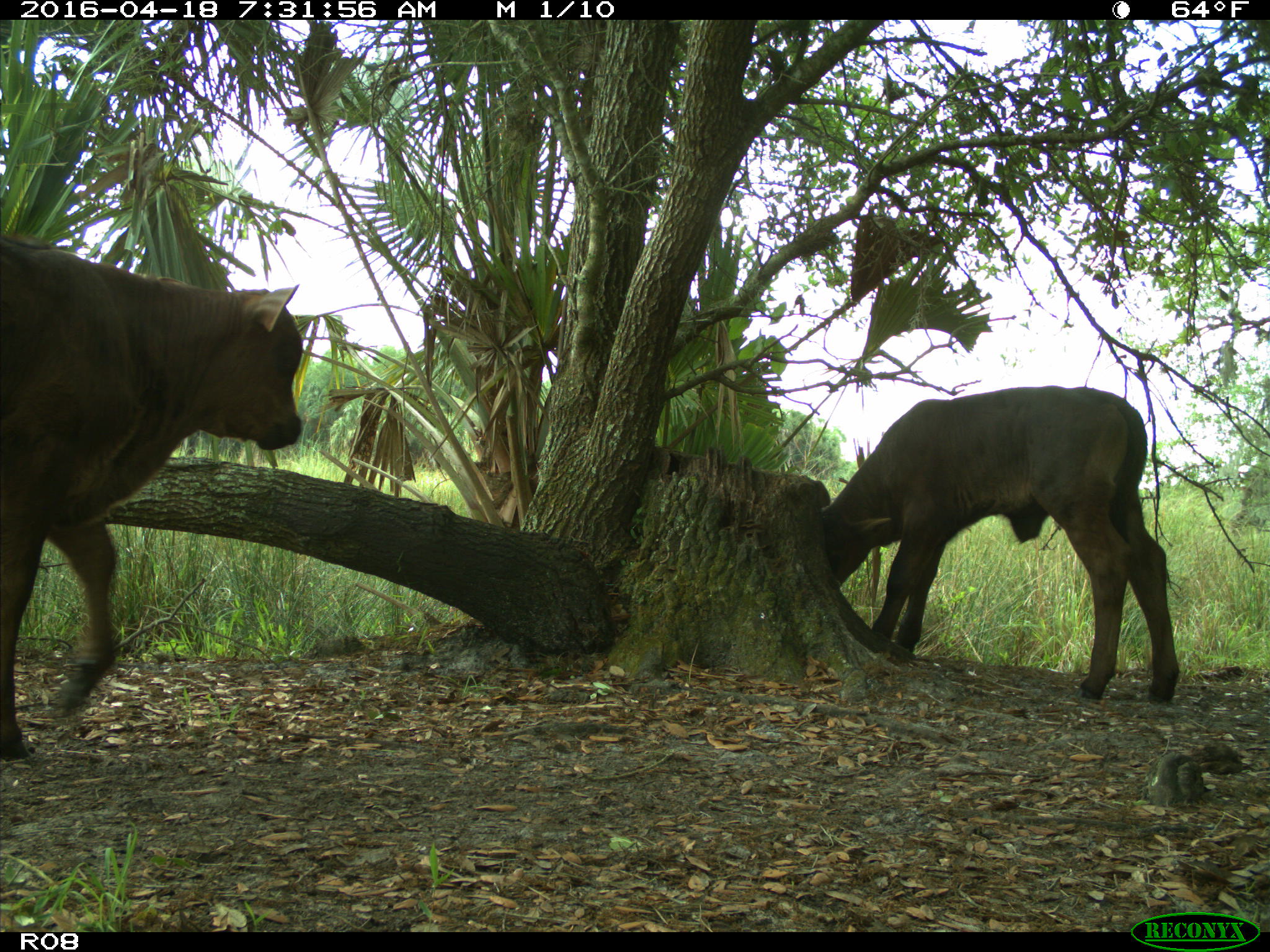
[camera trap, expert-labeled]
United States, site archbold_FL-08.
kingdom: Animalia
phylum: Chordata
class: Mammalia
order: Artiodactyla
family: Bovidae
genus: Bos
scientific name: Bos taurus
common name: domestic cow